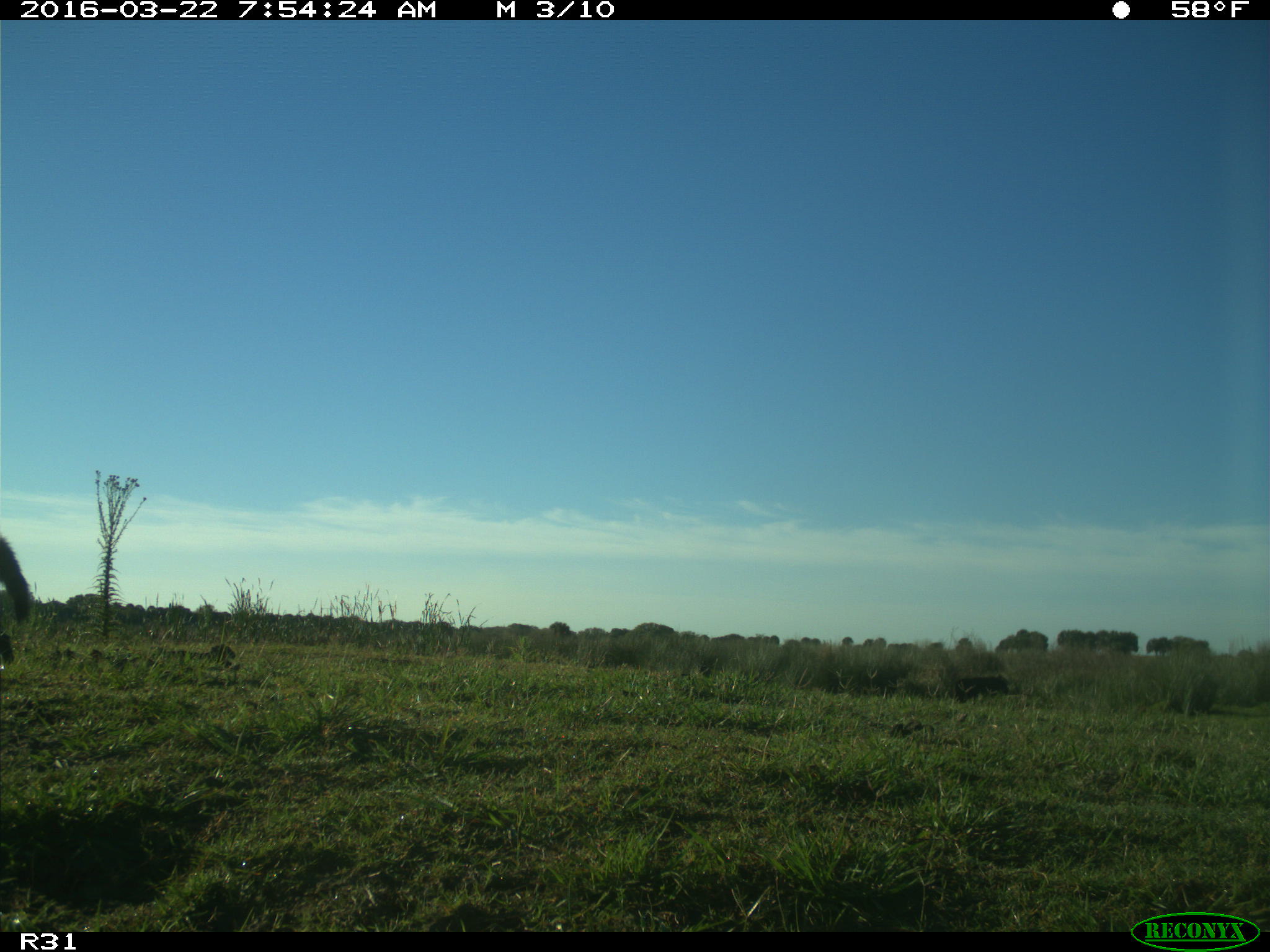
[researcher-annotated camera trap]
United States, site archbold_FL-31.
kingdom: Animalia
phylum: Chordata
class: Mammalia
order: Artiodactyla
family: Bovidae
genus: Bos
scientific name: Bos taurus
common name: domestic cow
Bos taurus (domestic cow).